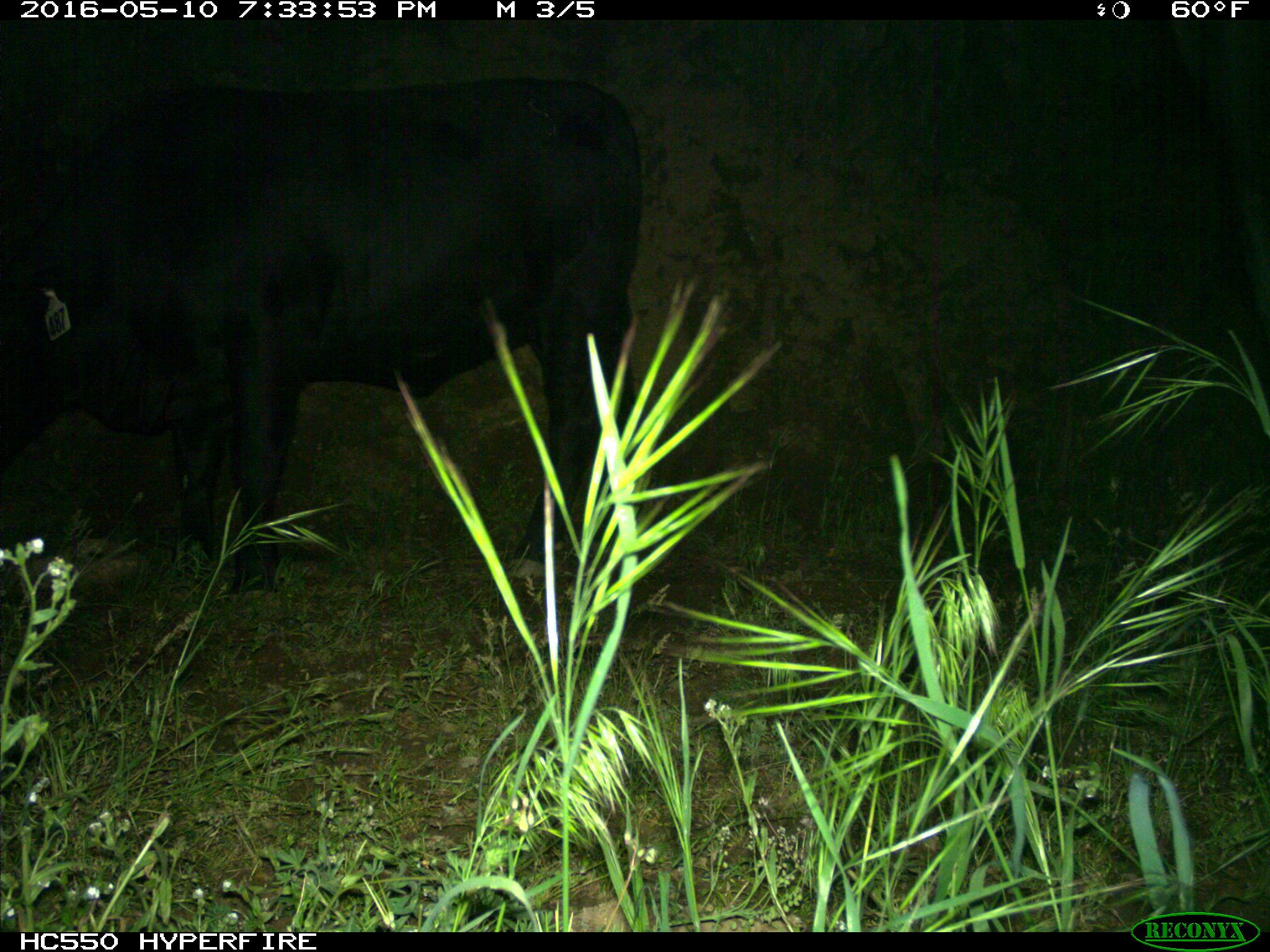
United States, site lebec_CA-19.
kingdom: Animalia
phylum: Chordata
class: Mammalia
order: Artiodactyla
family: Bovidae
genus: Bos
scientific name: Bos taurus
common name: domestic cow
Bos taurus (domestic cow).